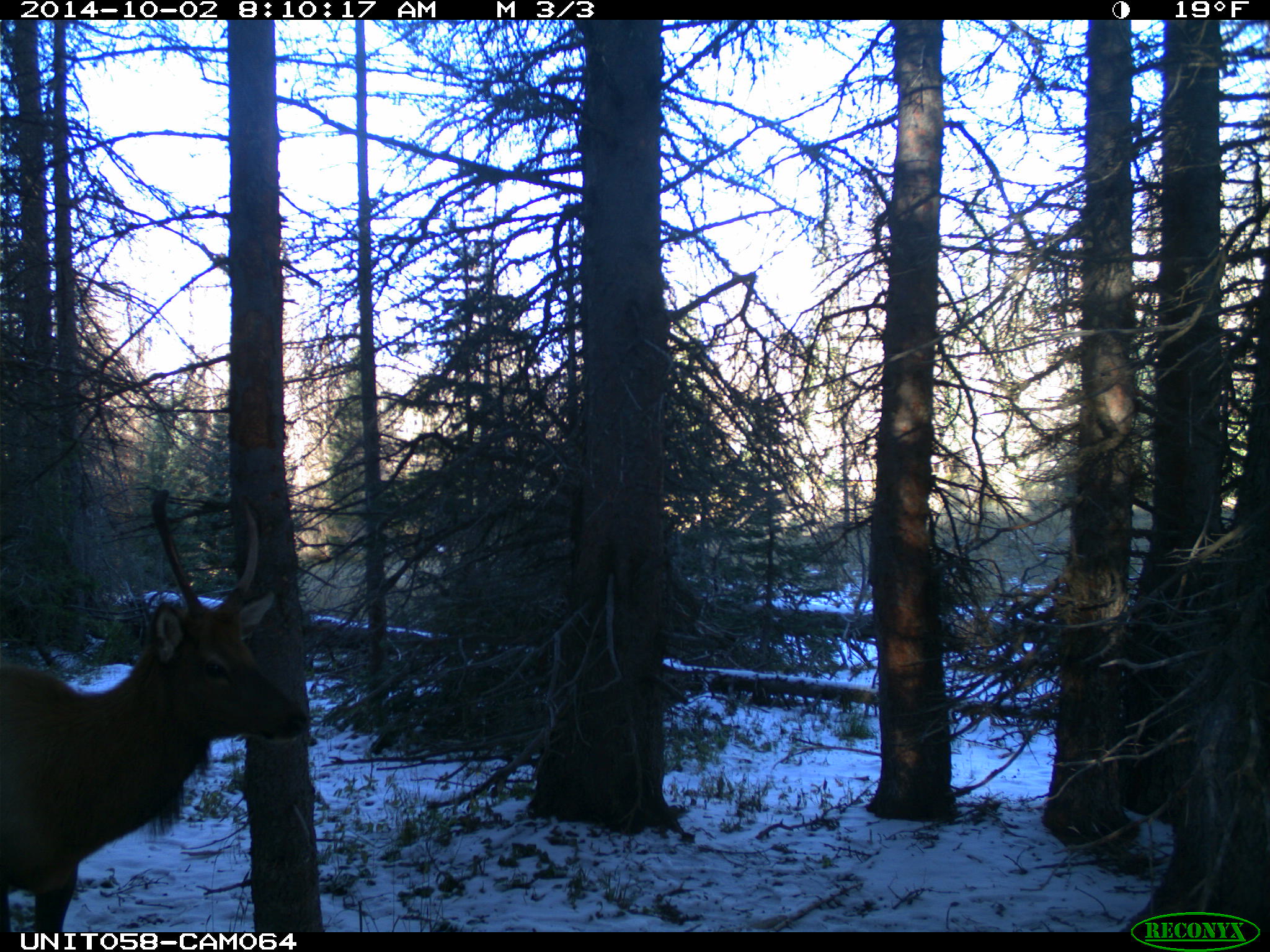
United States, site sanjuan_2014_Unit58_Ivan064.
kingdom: Animalia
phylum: Chordata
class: Mammalia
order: Artiodactyla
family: Cervidae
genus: Cervus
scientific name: Cervus elaphus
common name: red deer